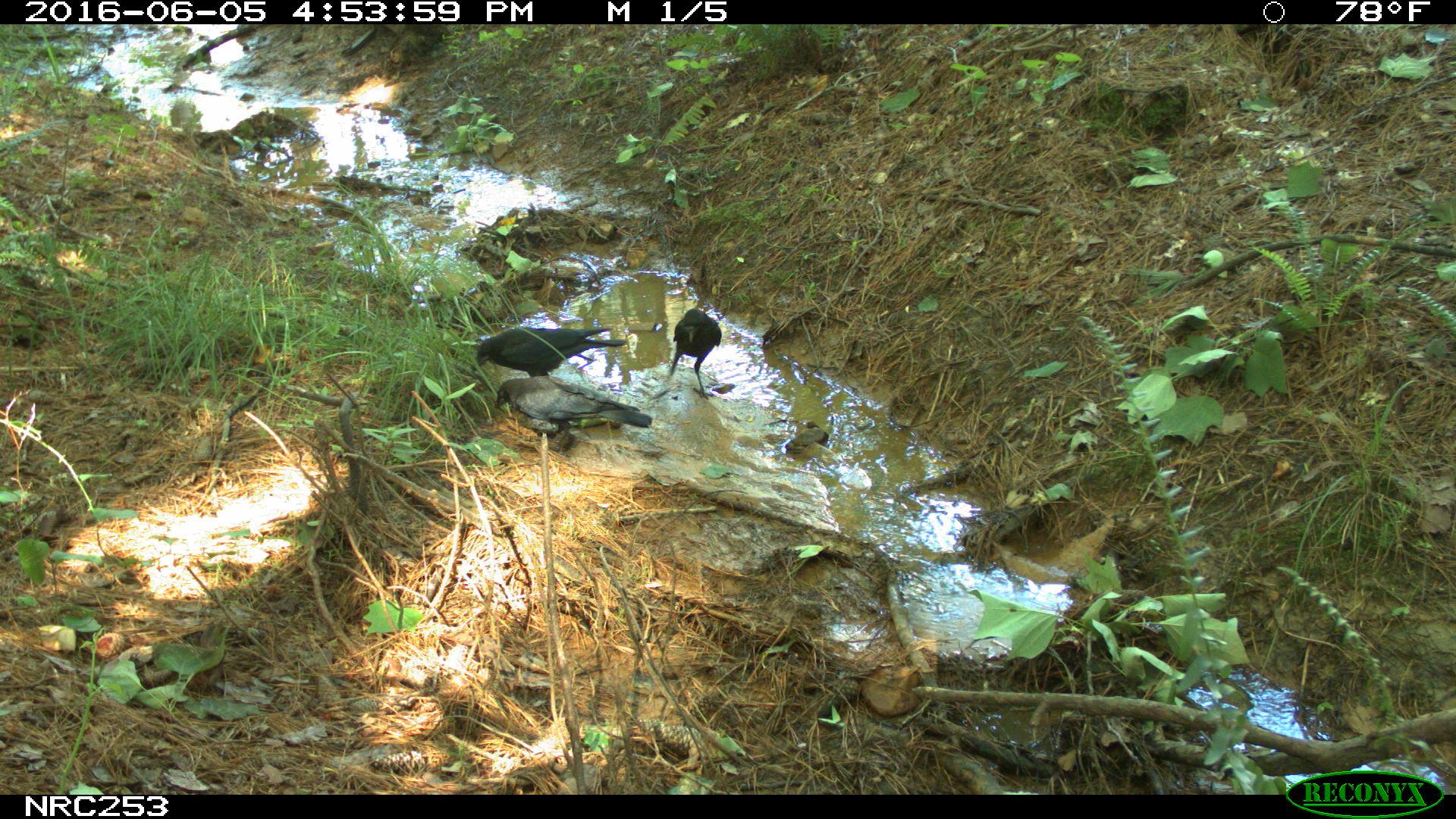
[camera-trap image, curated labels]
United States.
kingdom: Animalia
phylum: Chordata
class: Aves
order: Passeriformes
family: Corvidae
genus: Corvus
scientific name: Corvus brachyrhynchos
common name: american crow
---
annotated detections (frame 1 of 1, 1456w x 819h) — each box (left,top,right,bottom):
American Crow: (470,303,632,394); (495,372,662,450); (661,304,739,400)